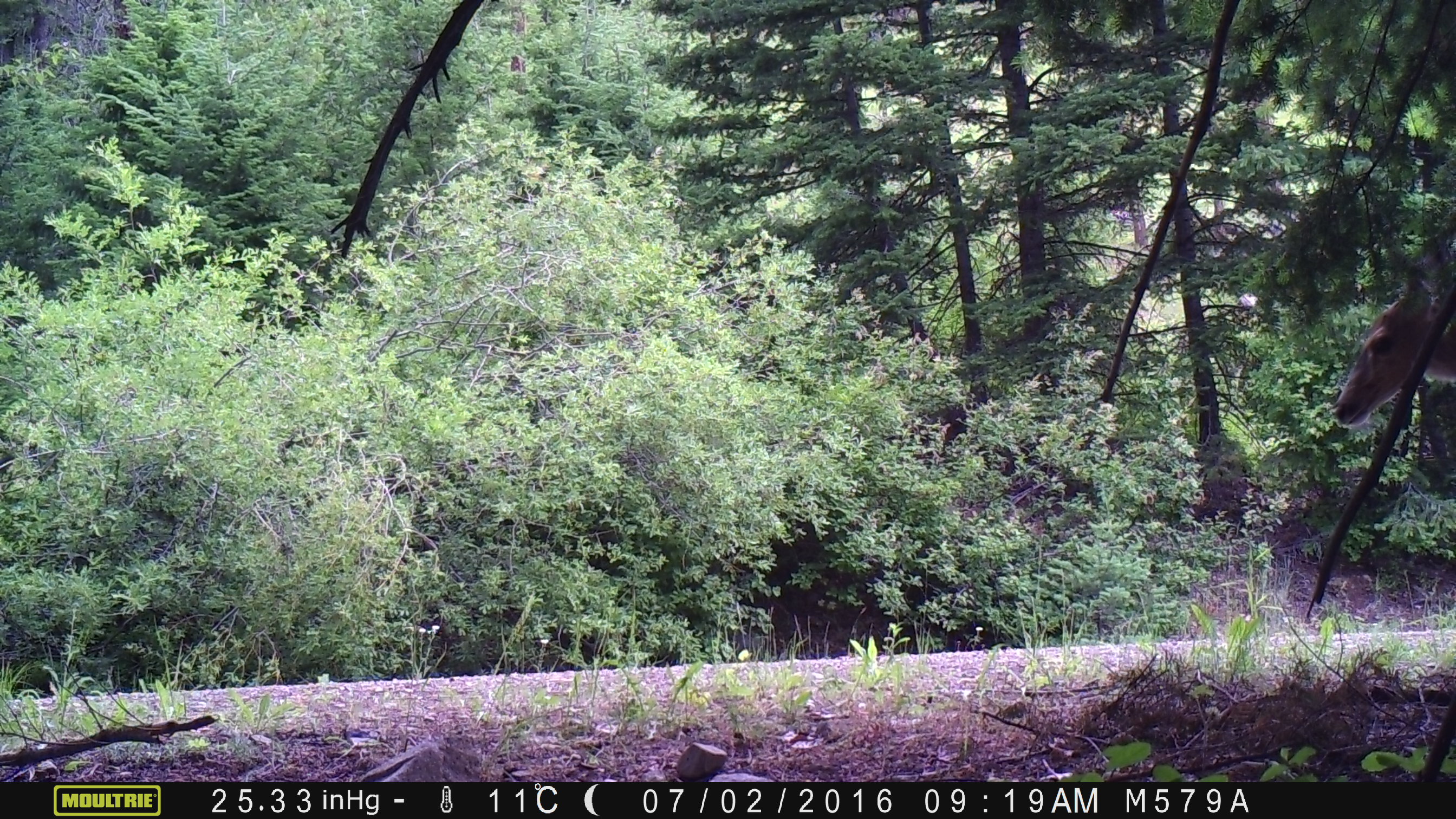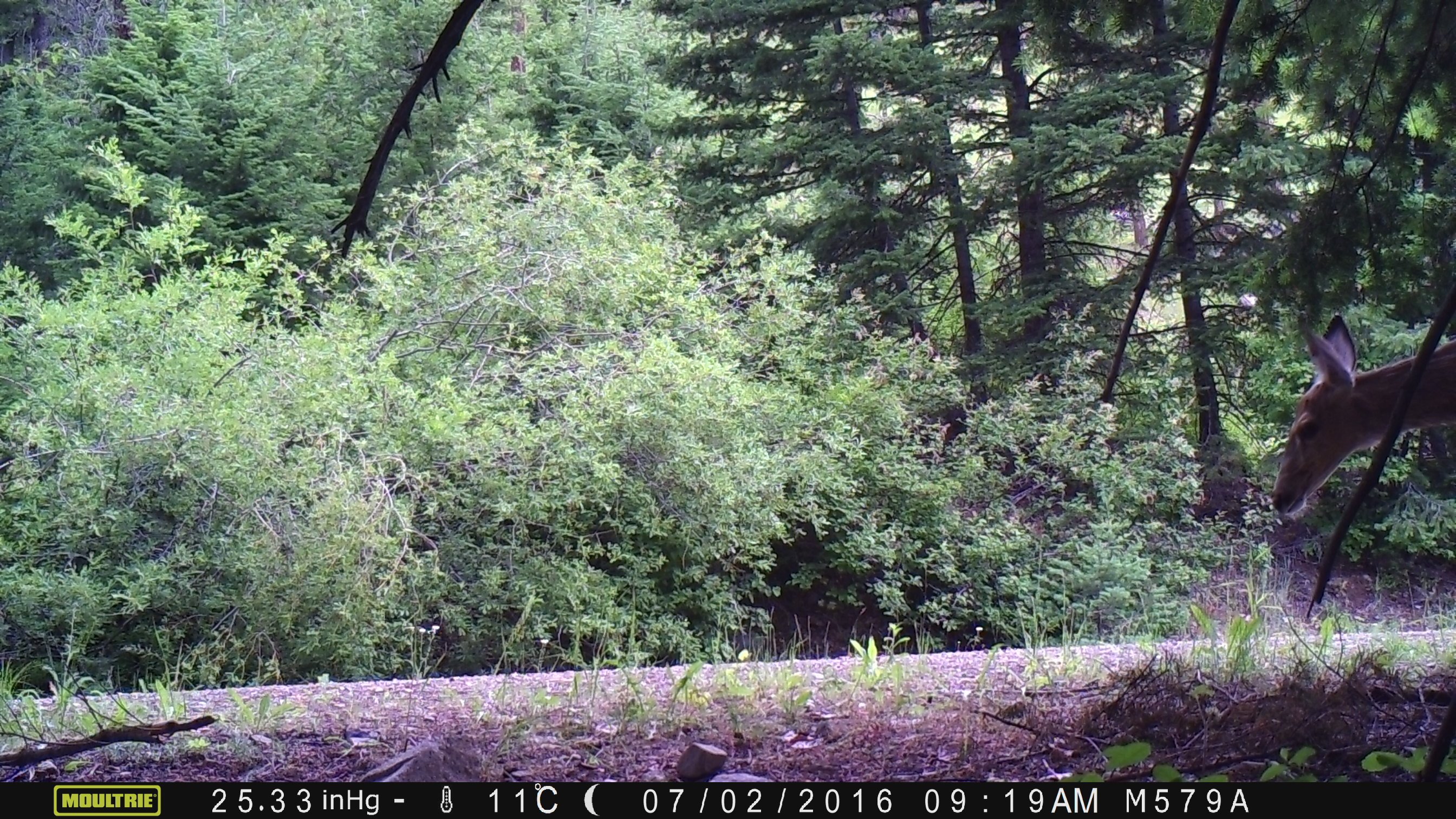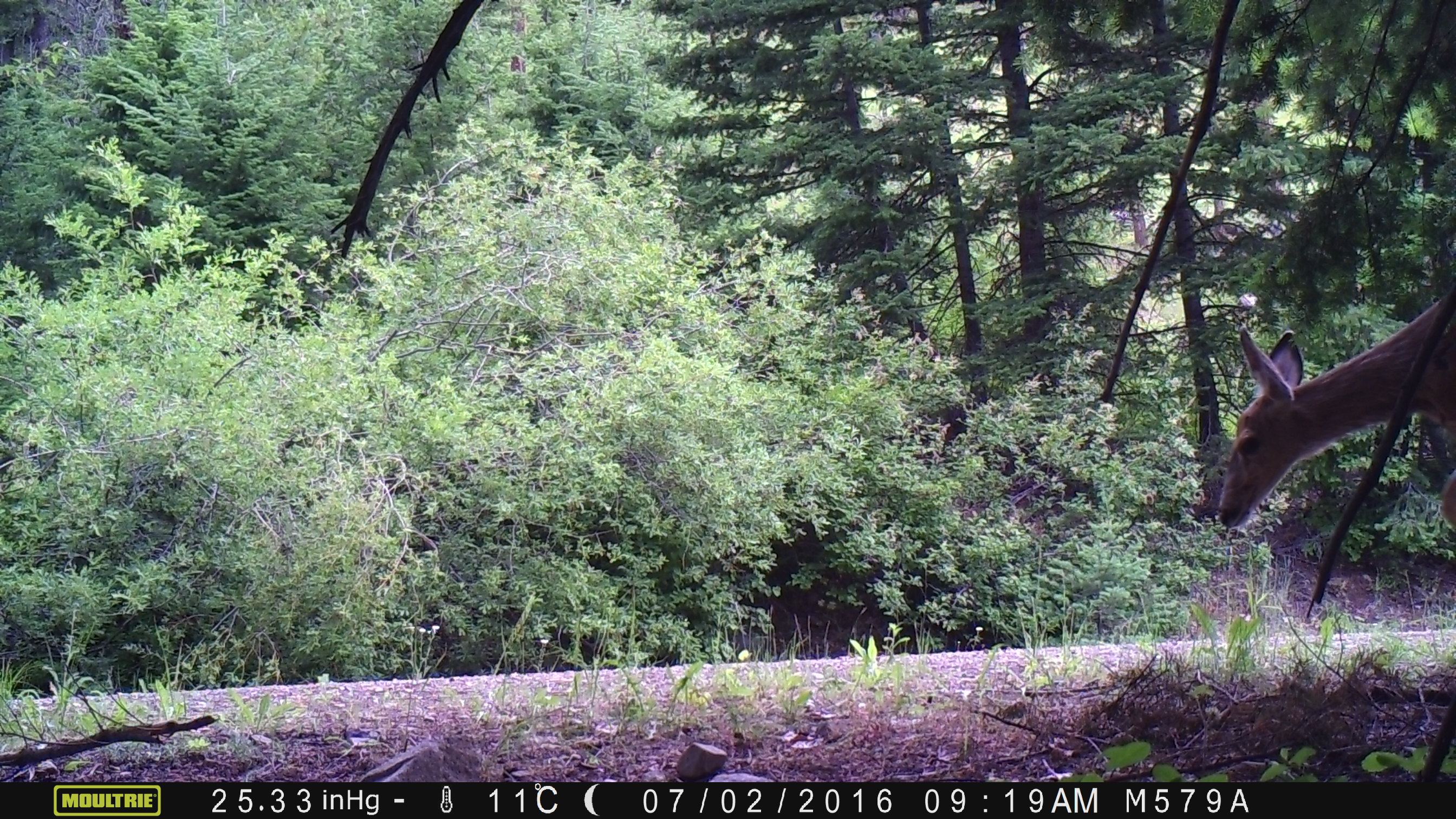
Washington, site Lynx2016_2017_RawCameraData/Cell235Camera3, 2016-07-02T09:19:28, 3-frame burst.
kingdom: Animalia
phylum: Chordata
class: Mammalia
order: Artiodactyla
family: Cervidae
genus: Odocoileus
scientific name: Odocoileus hemionus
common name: mule deer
Odocoileus hemionus (mule deer). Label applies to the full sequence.